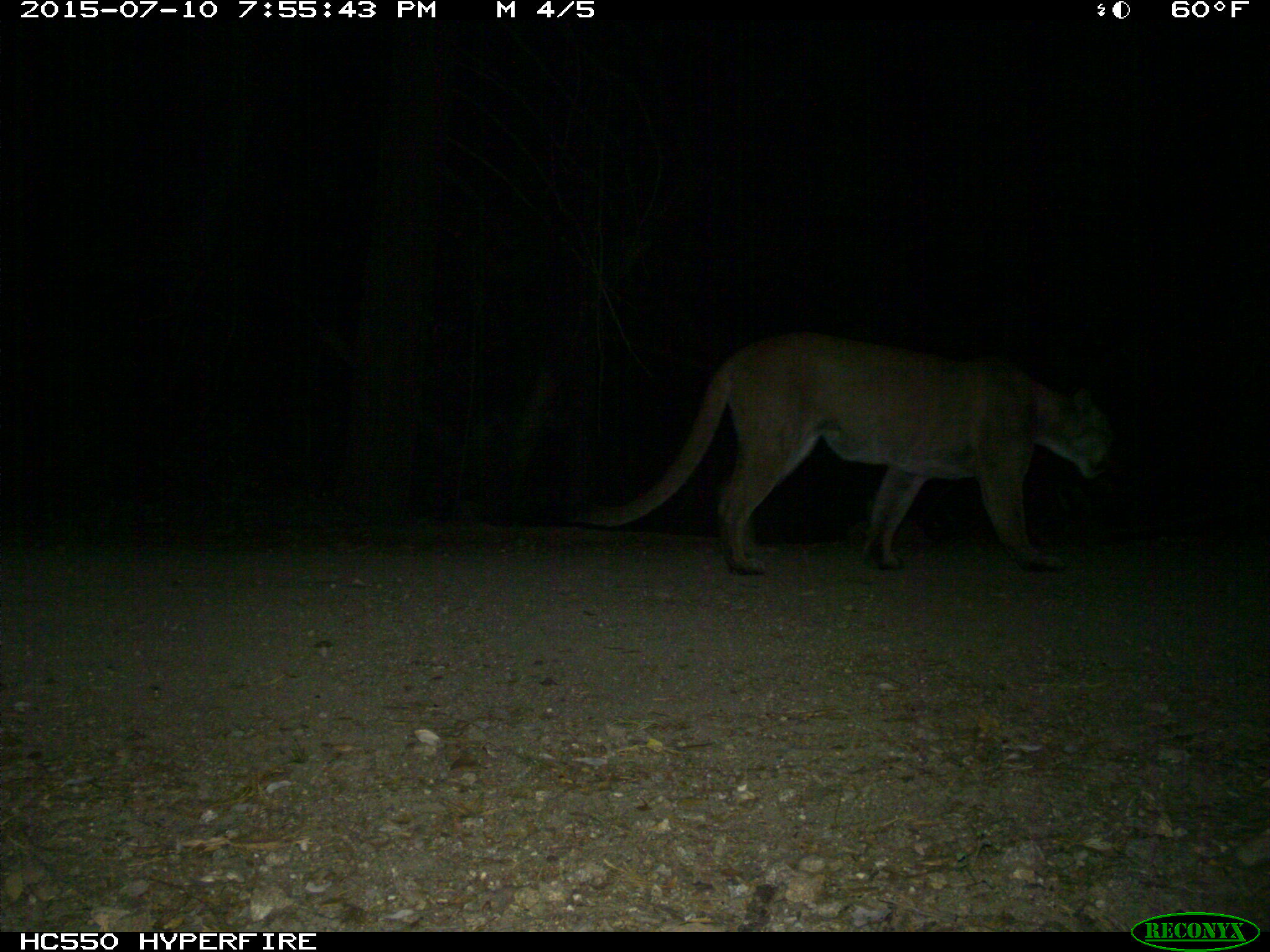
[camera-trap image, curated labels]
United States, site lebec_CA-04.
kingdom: Animalia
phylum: Chordata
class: Mammalia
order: Carnivora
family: Felidae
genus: Puma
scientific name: Puma concolor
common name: mountain lion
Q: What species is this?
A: Puma concolor (mountain lion).